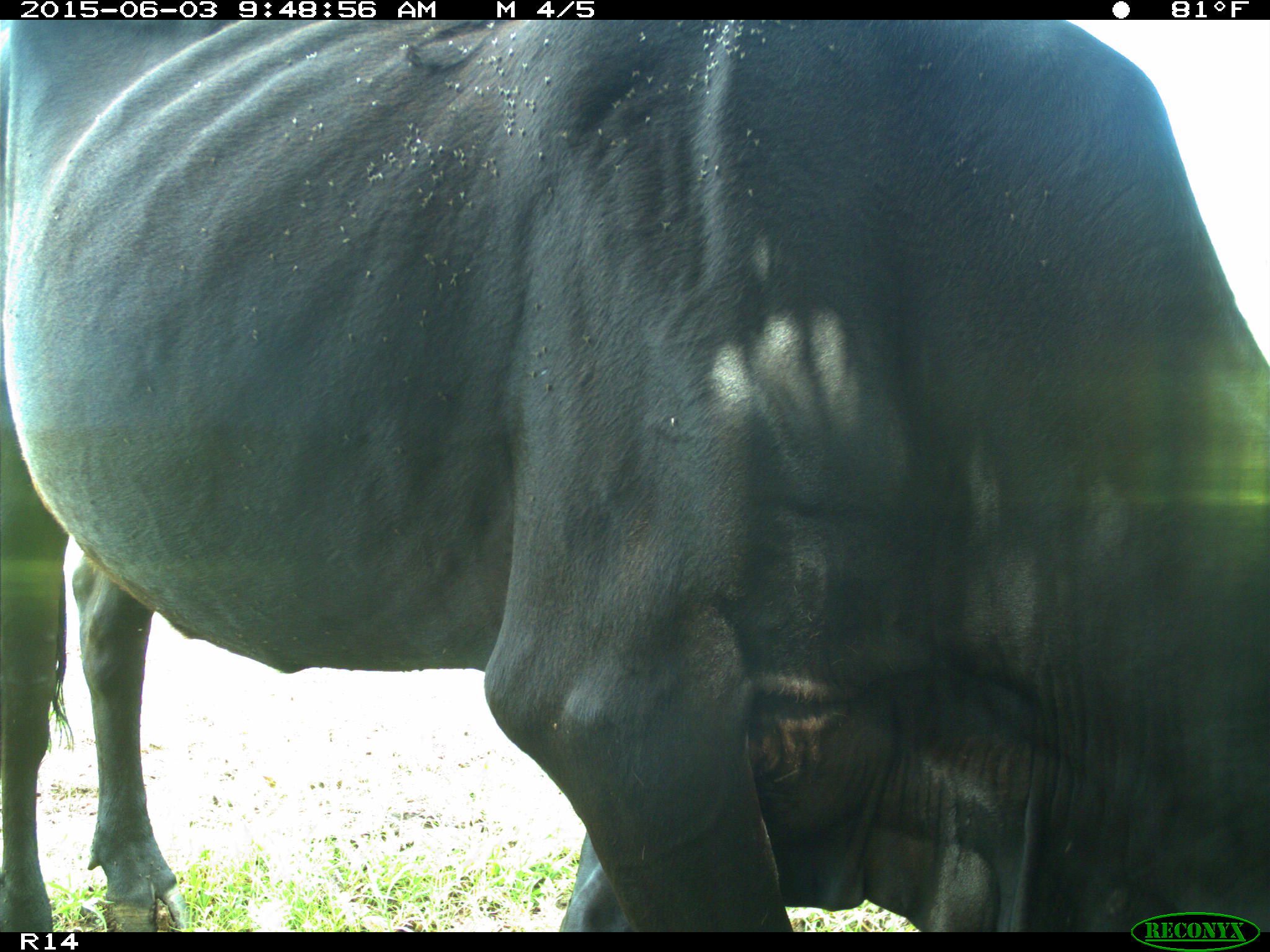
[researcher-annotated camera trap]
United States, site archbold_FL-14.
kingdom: Animalia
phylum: Chordata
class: Mammalia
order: Artiodactyla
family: Bovidae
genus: Bos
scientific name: Bos taurus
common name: domestic cow